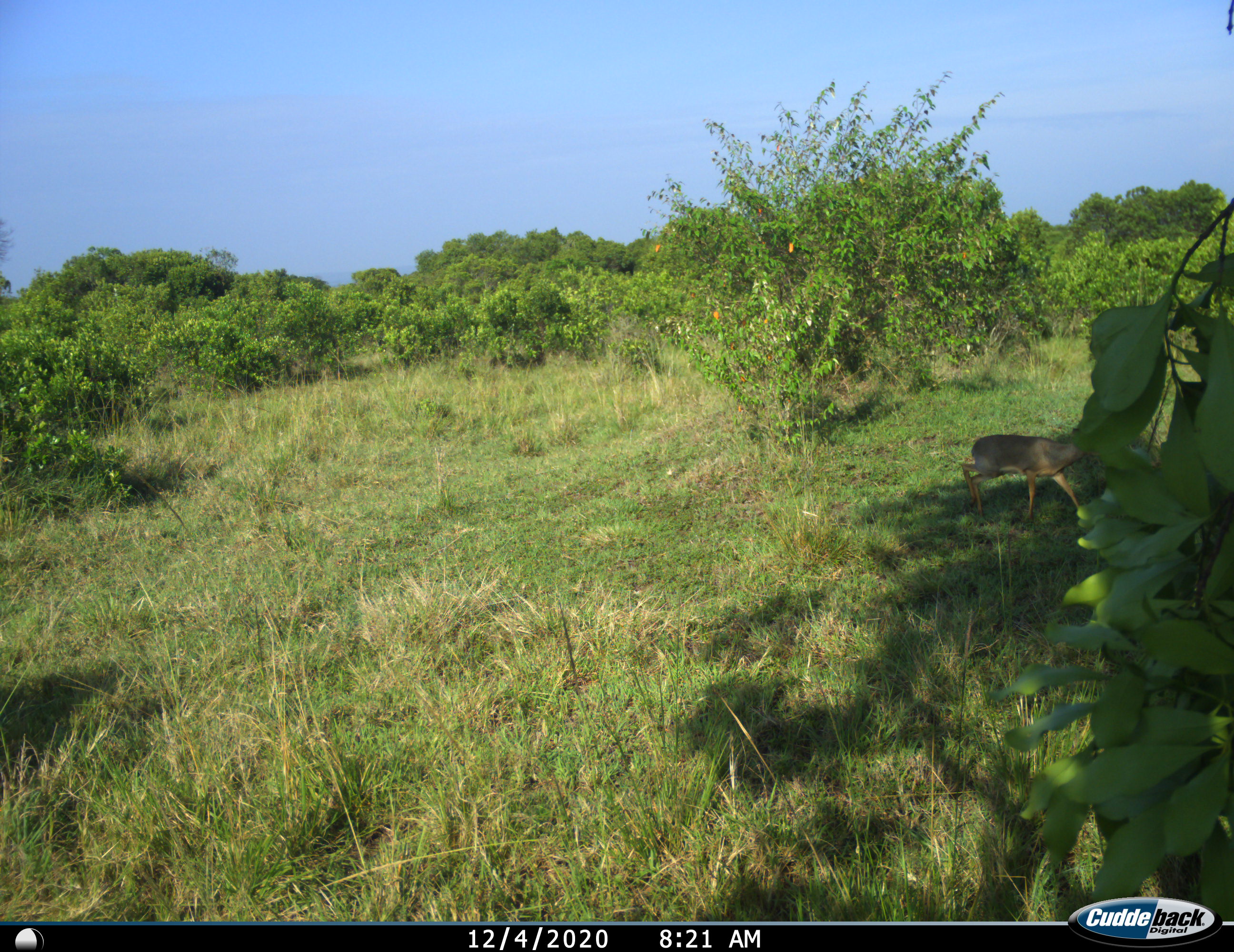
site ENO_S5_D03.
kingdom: Animalia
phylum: Chordata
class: Mammalia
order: Artiodactyla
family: Bovidae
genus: Madoqua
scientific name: Madoqua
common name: dik-dik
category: dikdik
Dikdik (dik-dik) (Madoqua), count 1. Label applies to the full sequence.